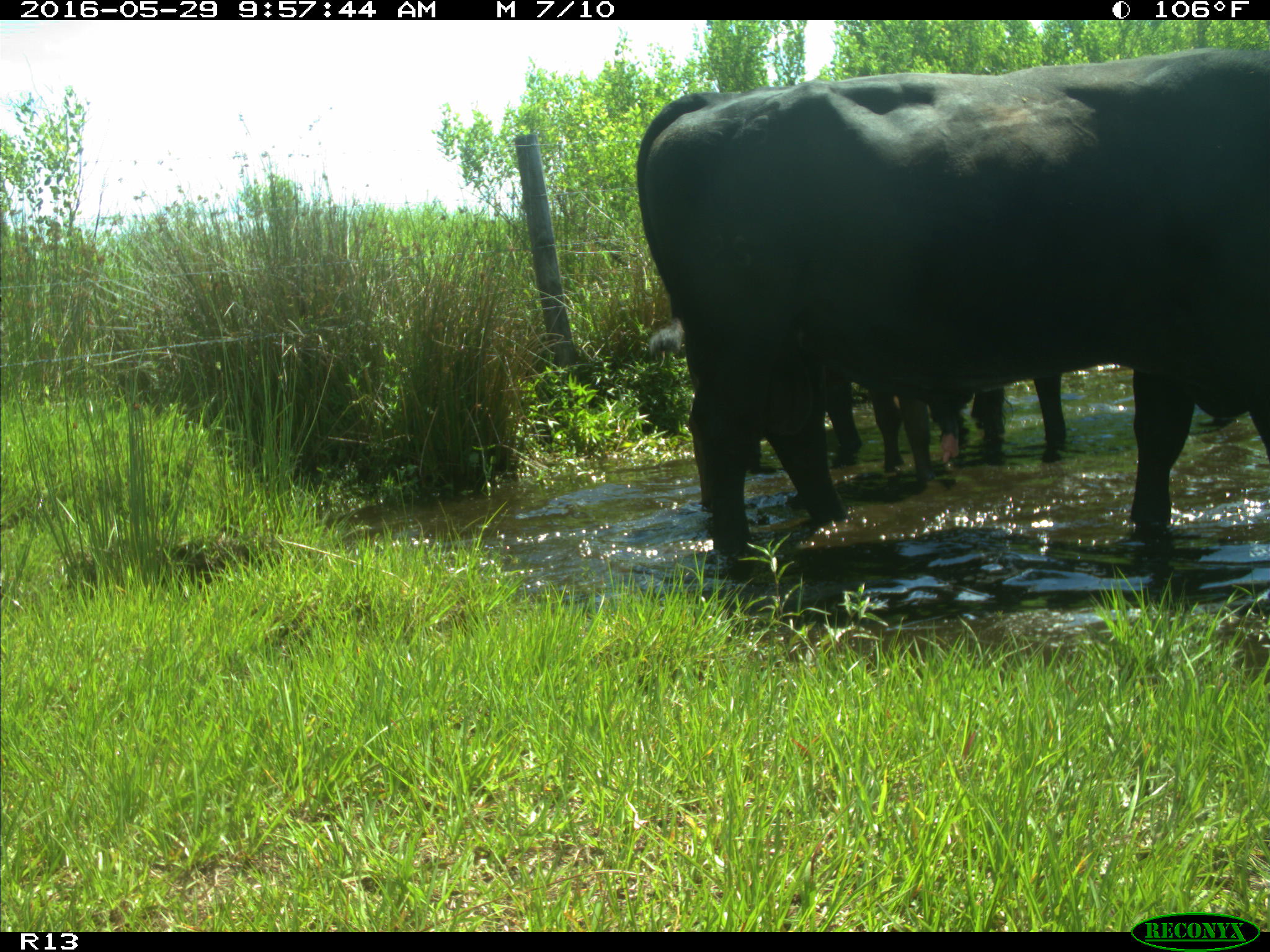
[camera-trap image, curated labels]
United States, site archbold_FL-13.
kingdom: Animalia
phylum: Chordata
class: Mammalia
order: Artiodactyla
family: Bovidae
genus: Bos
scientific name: Bos taurus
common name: domestic cow